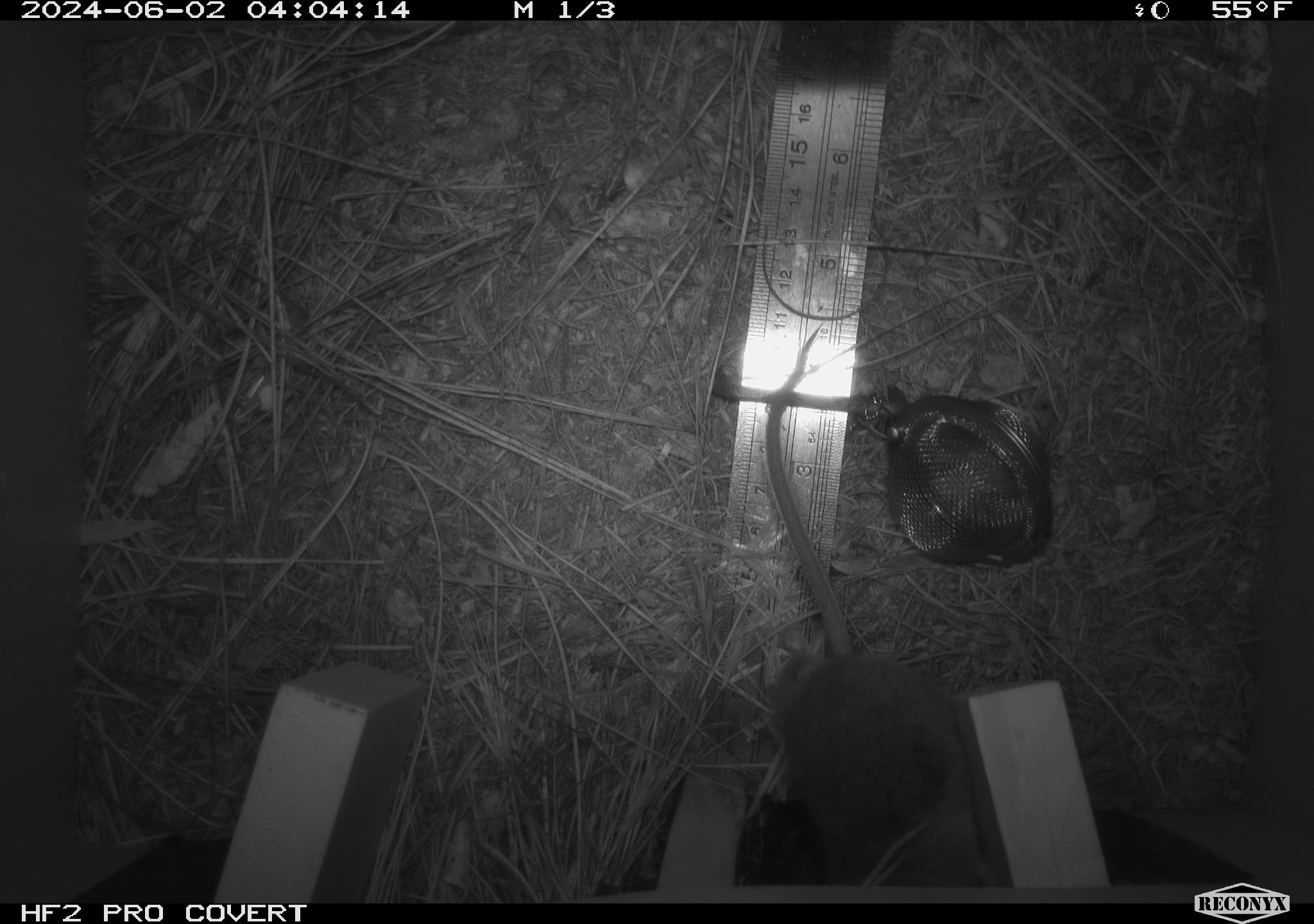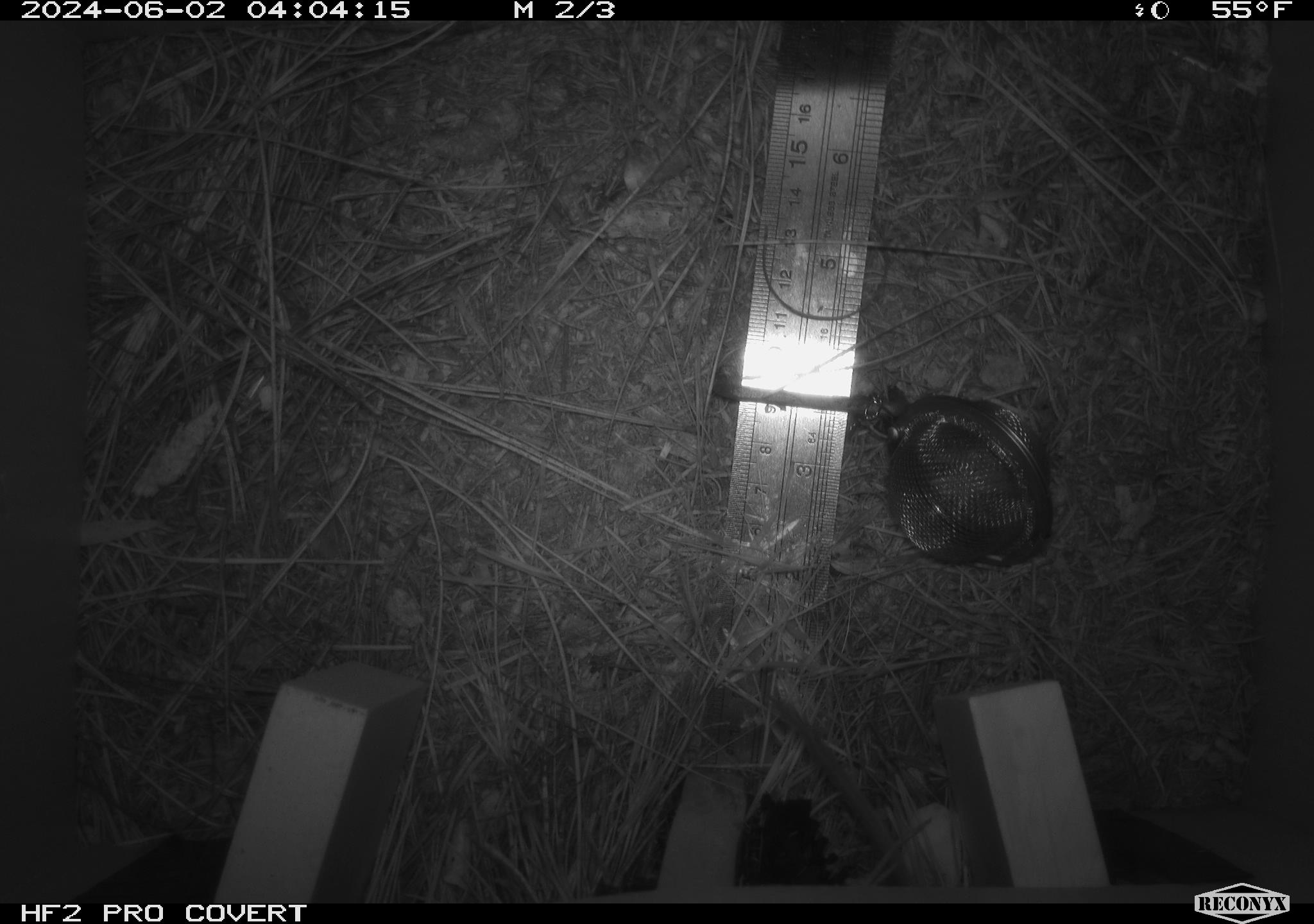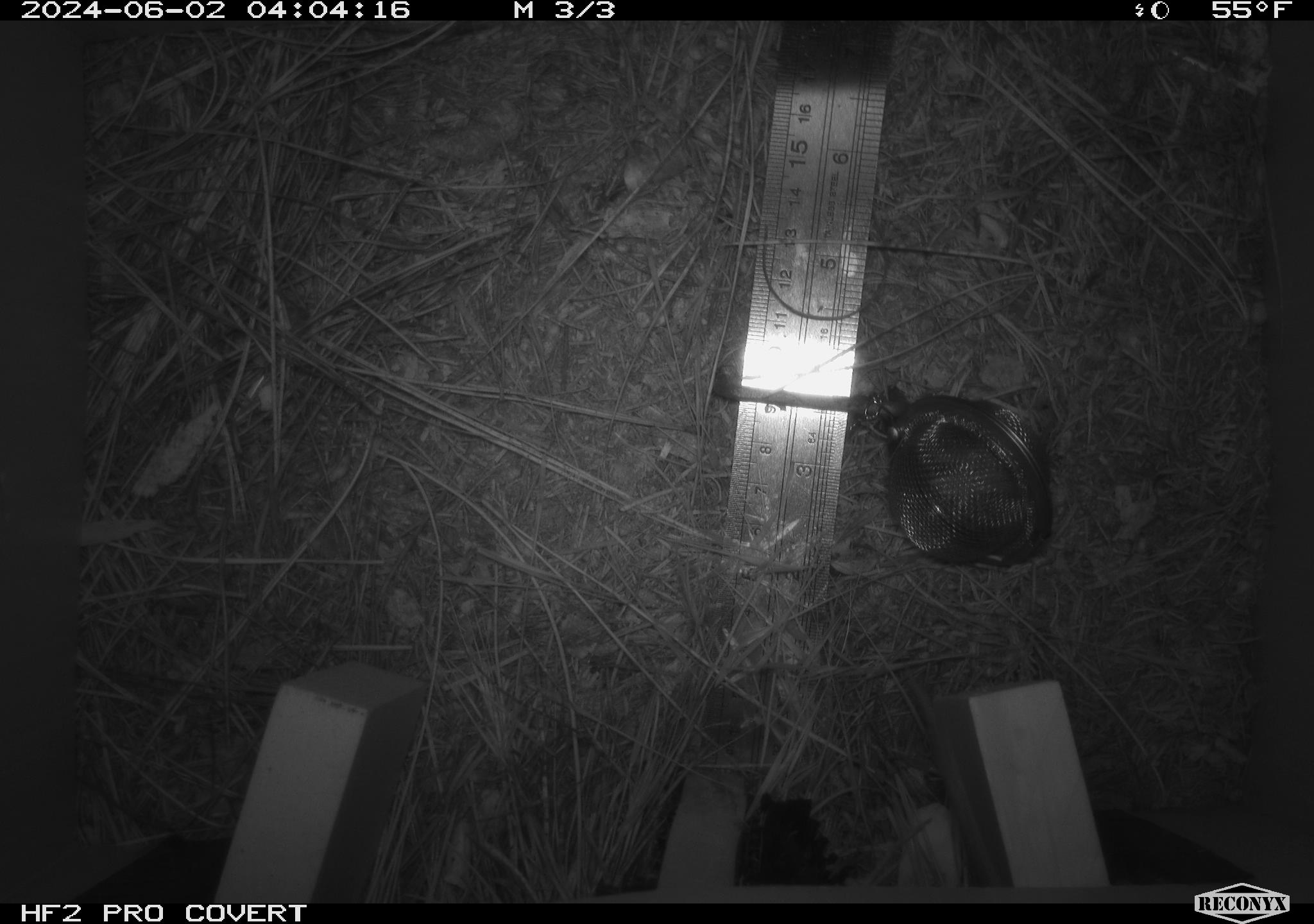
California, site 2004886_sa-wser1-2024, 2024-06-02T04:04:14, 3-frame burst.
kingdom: Animalia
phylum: Chordata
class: Mammalia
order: Rodentia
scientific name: Rodentia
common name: mouse species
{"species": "mouse species (Rodentia)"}